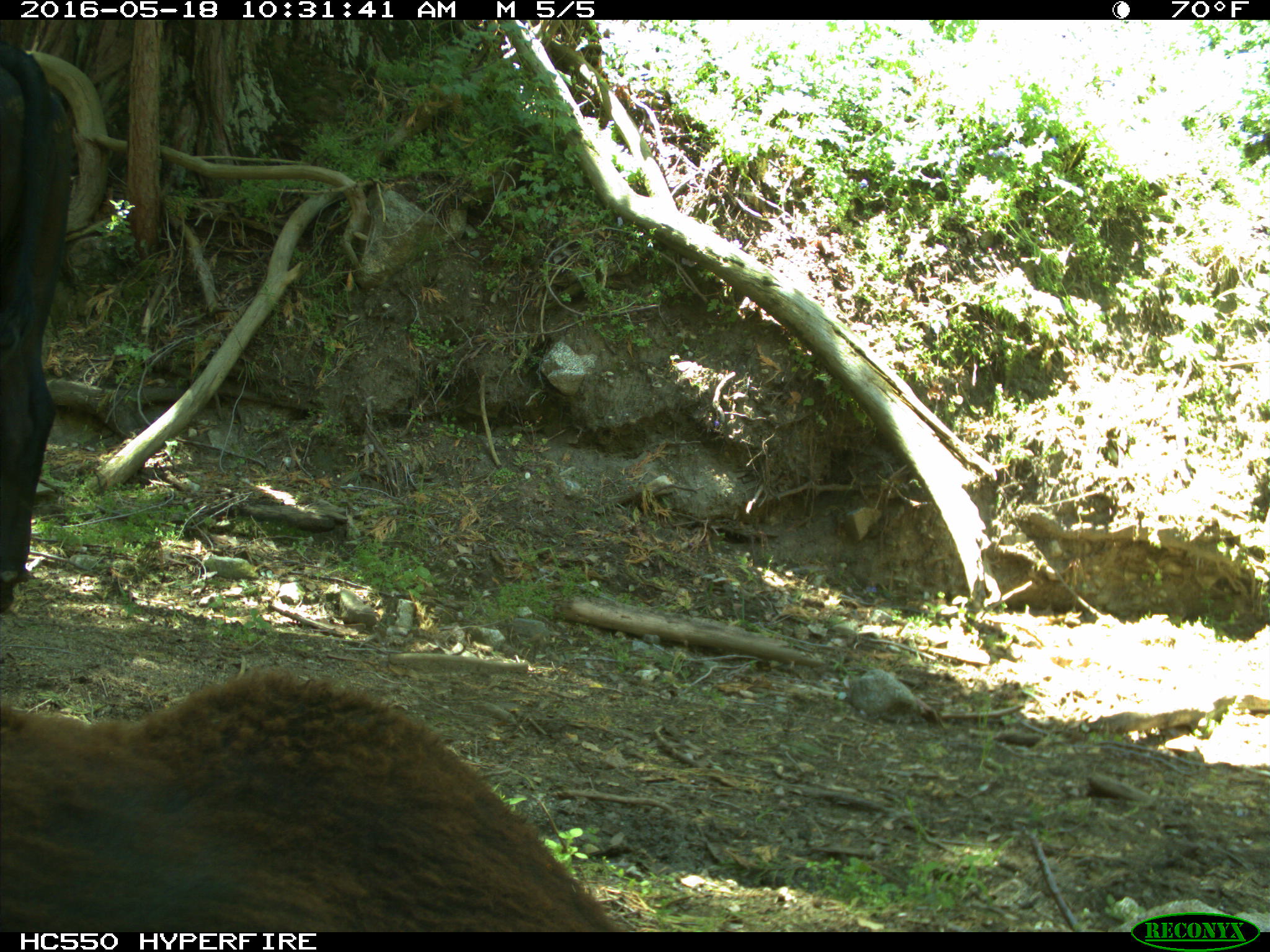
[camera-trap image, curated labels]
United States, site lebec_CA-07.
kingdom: Animalia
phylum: Chordata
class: Mammalia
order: Artiodactyla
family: Bovidae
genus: Bos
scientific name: Bos taurus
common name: domestic cow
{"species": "Bos taurus (domestic cow)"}